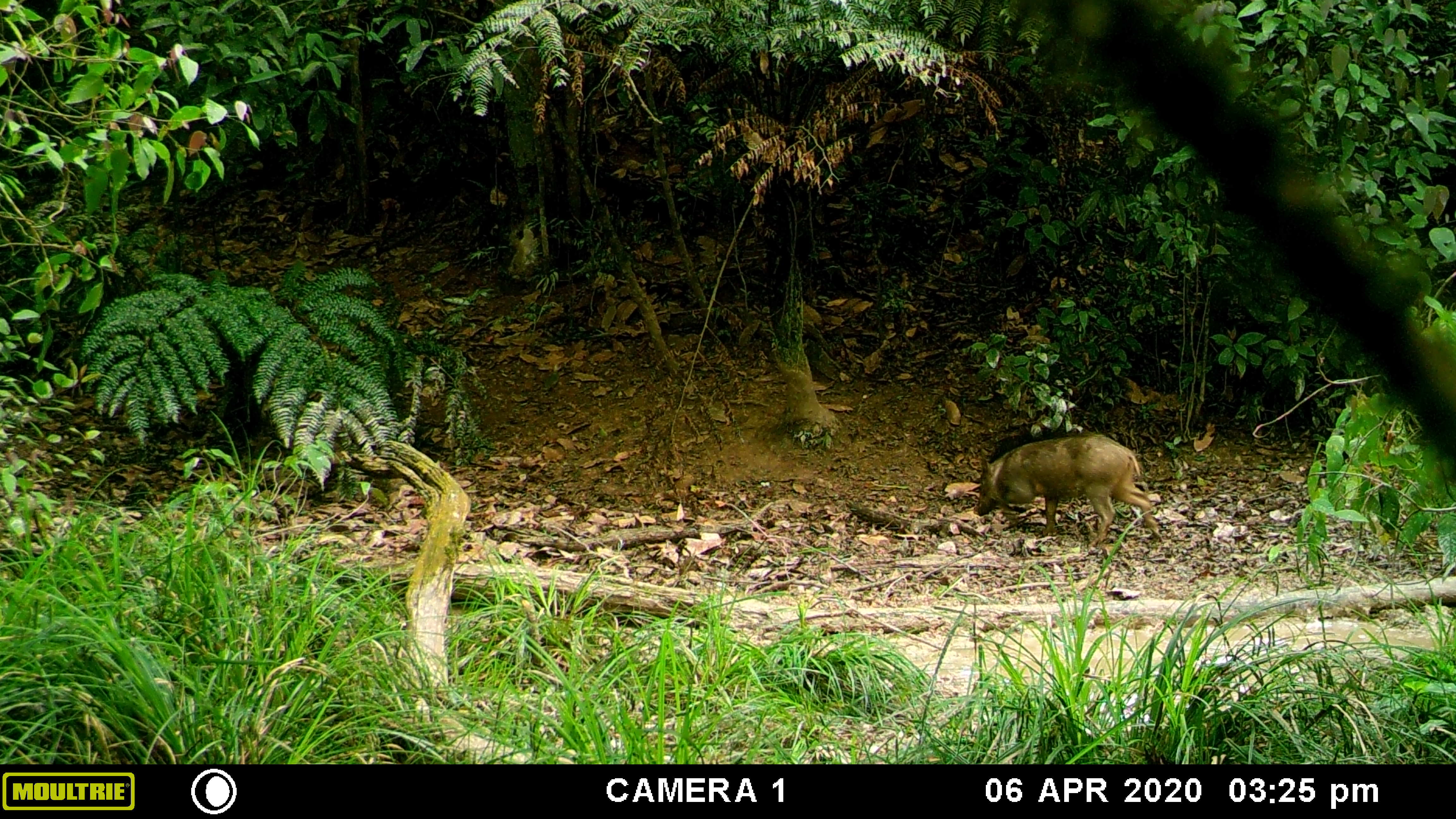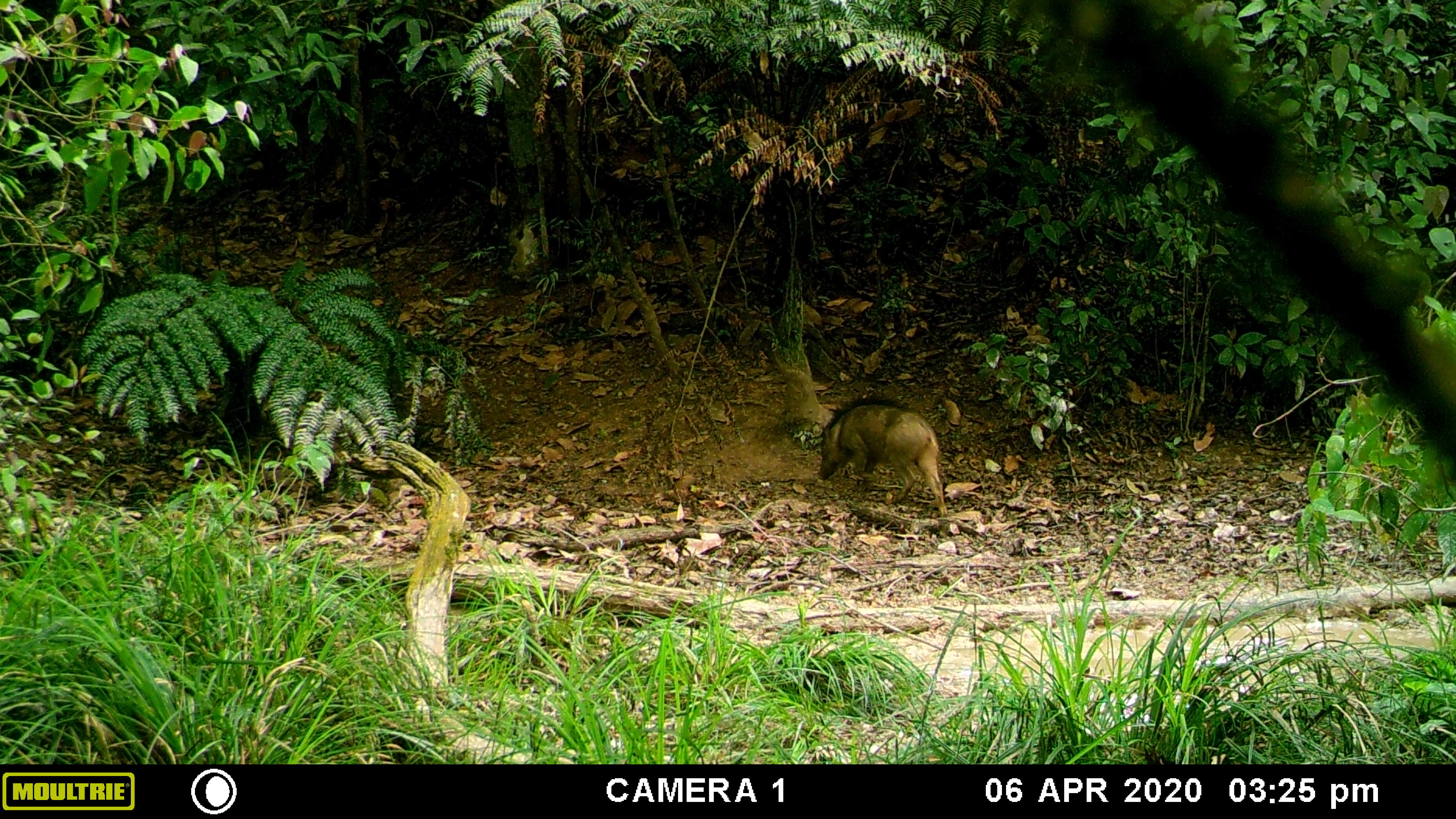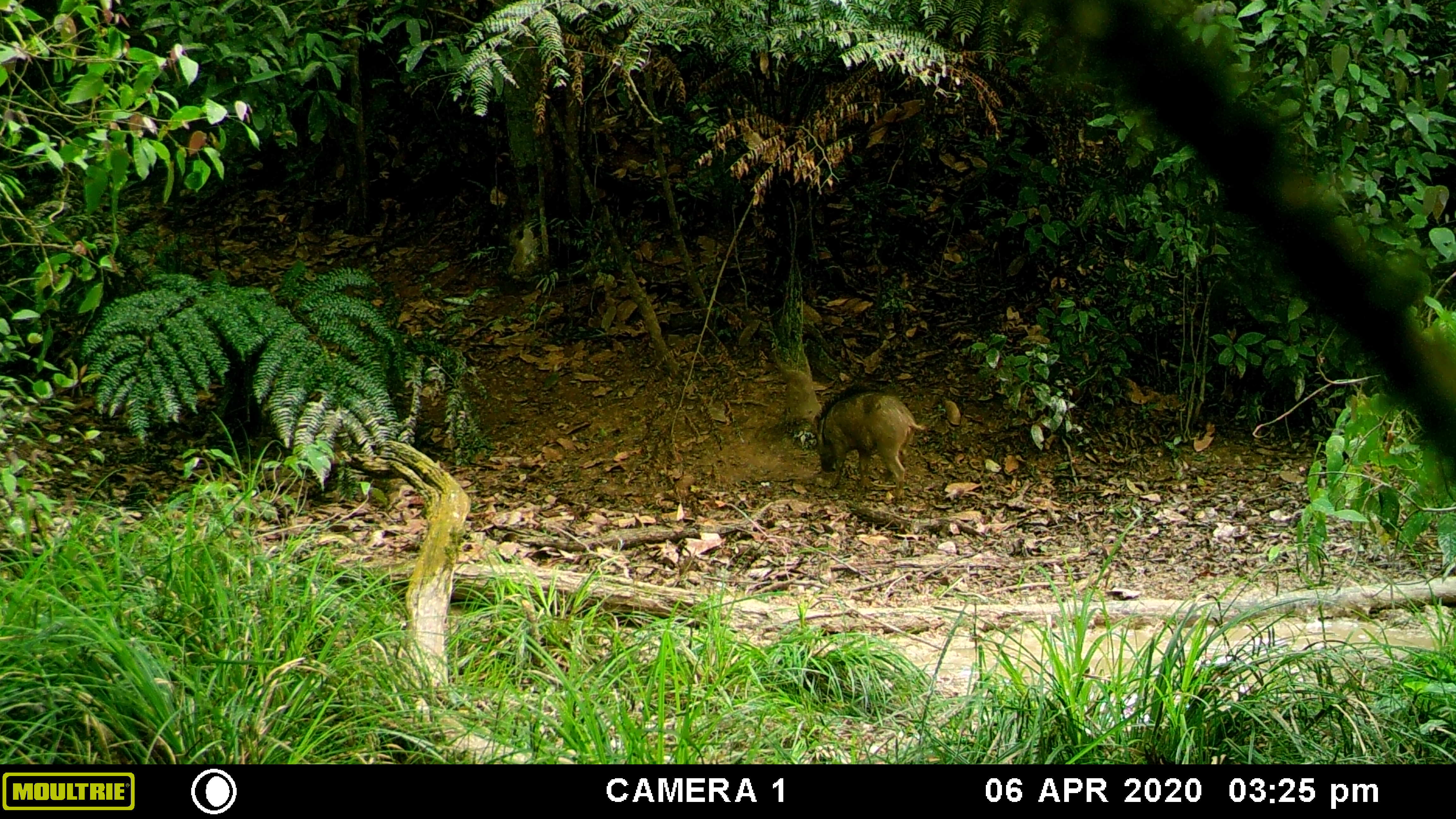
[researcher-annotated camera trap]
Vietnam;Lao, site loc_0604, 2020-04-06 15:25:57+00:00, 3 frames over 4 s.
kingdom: Animalia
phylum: Chordata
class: Mammalia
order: Artiodactyla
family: Suidae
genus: Sus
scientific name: Sus scrofa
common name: eurasian wild pig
Eurasian wild pig (Sus scrofa). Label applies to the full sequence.